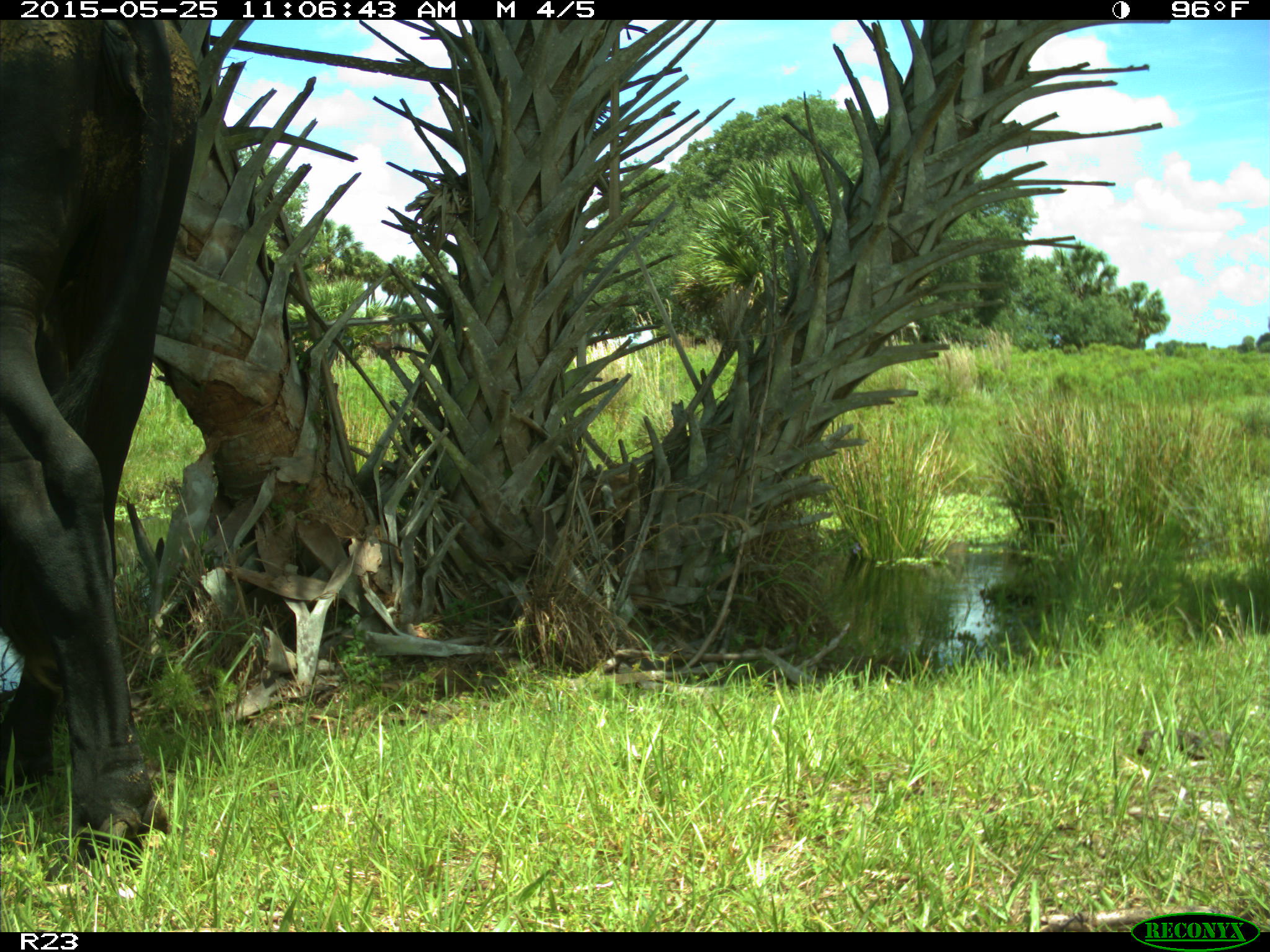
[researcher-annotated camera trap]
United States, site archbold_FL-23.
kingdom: Animalia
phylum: Chordata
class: Mammalia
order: Artiodactyla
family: Bovidae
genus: Bos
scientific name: Bos taurus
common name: domestic cow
Bos taurus (domestic cow).